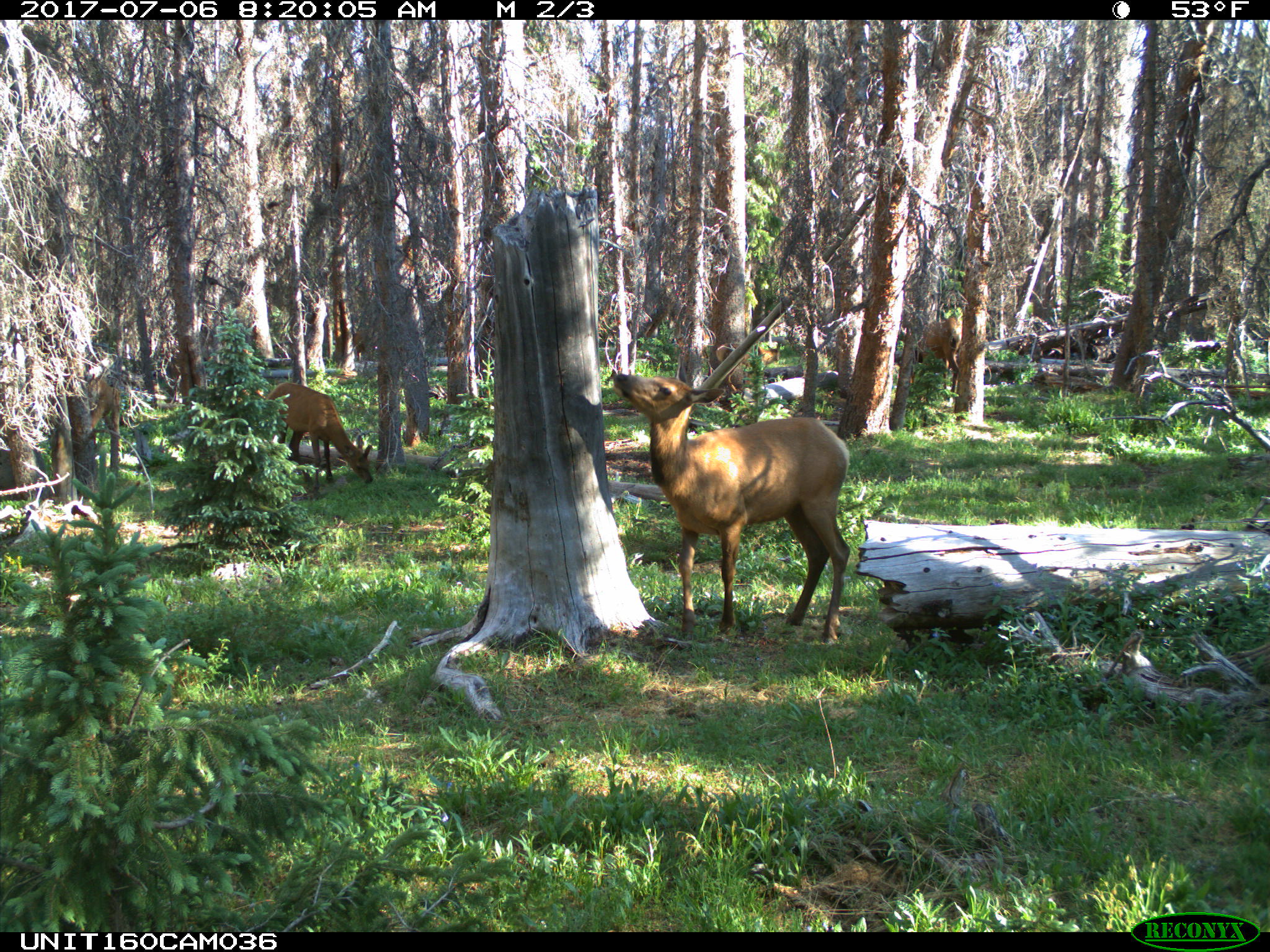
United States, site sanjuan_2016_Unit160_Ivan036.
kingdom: Animalia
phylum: Chordata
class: Mammalia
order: Artiodactyla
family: Cervidae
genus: Cervus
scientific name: Cervus elaphus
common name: red deer